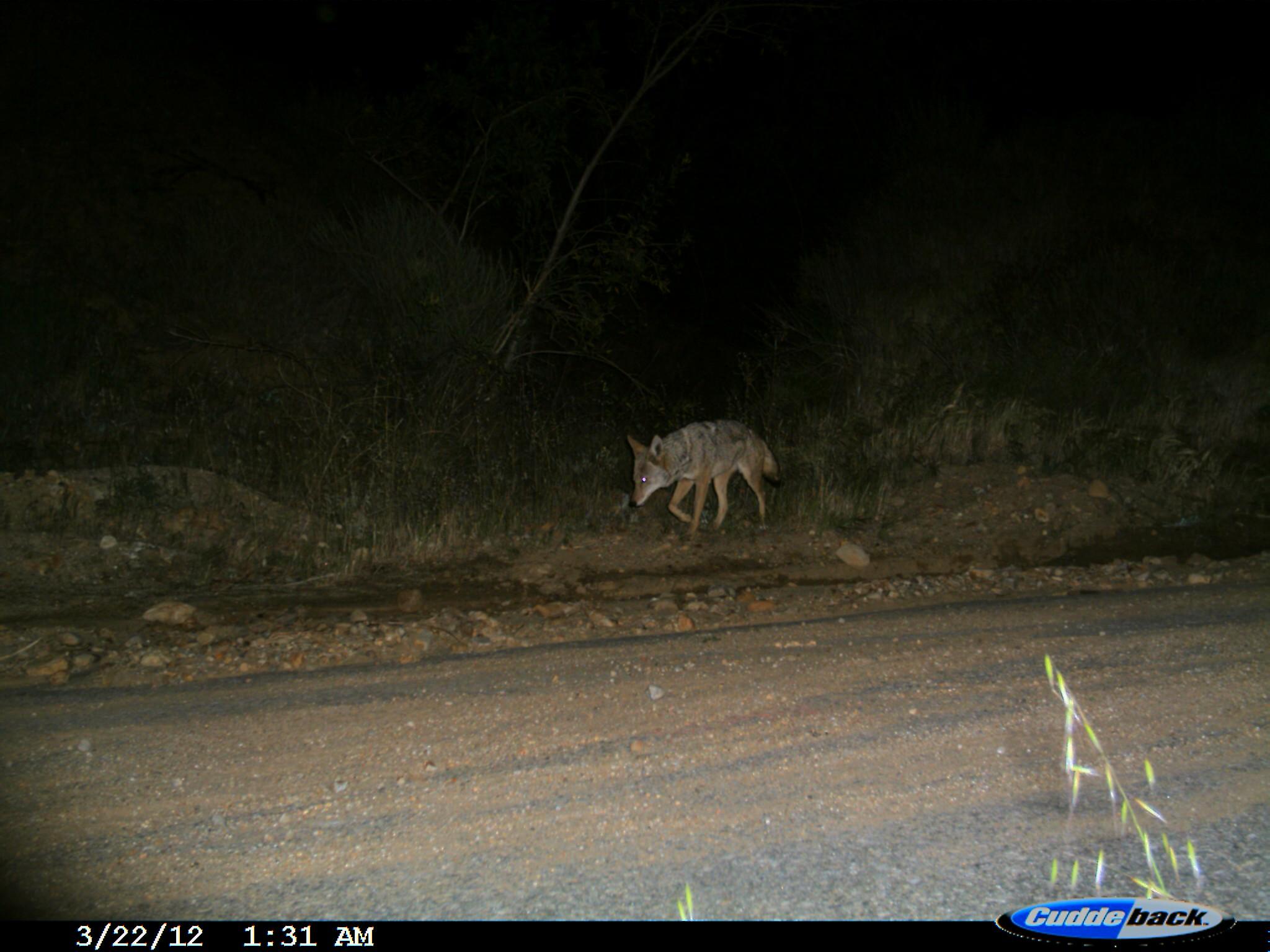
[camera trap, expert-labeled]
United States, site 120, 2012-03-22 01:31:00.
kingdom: Animalia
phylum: Chordata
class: Mammalia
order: Carnivora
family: Canidae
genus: Canis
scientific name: Canis latrans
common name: coyote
Coyote (Canis latrans).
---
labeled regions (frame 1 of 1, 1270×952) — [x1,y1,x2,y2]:
coyote: [621,420,785,534]